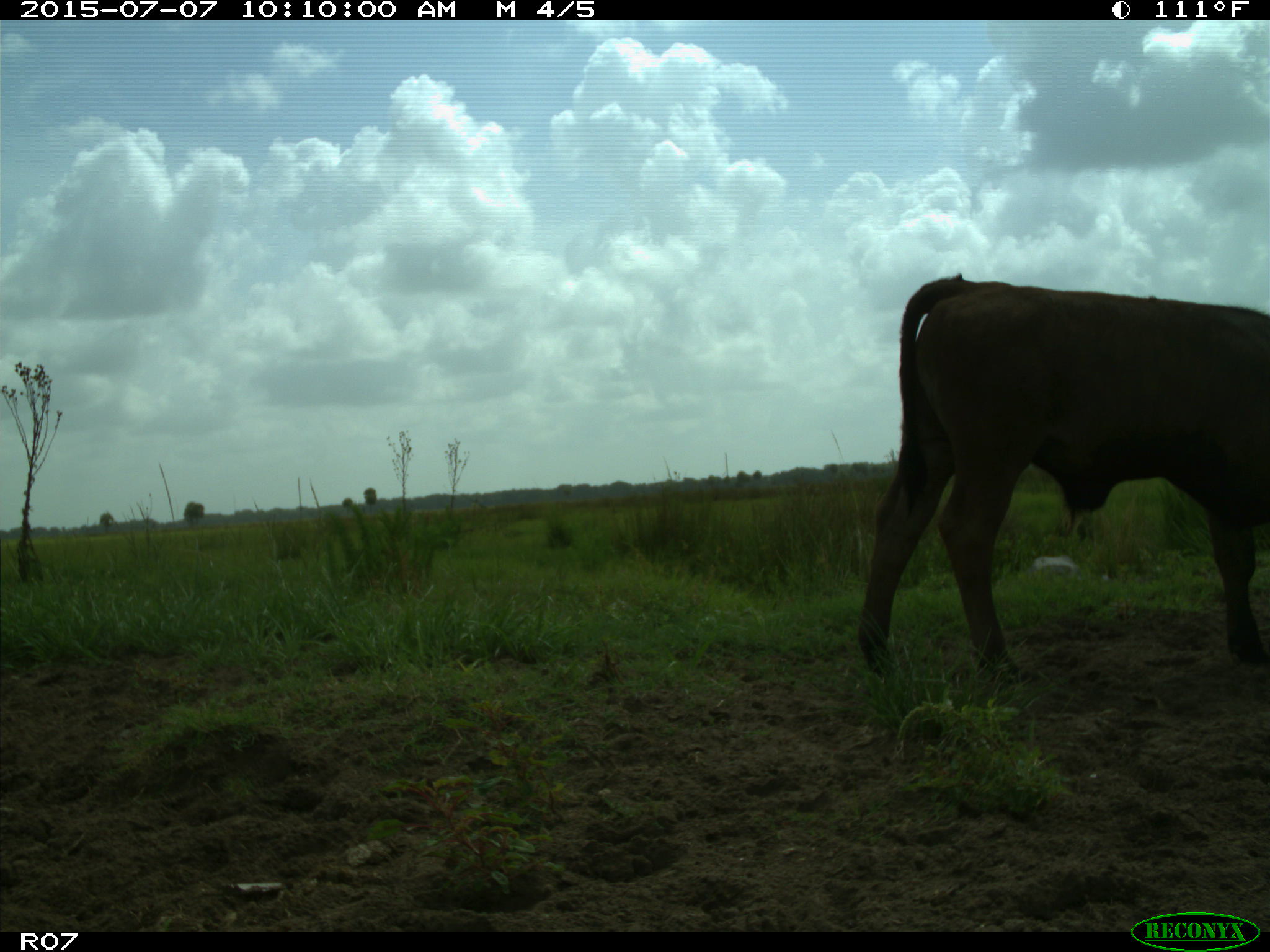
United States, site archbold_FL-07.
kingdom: Animalia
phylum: Chordata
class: Mammalia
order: Artiodactyla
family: Bovidae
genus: Bos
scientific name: Bos taurus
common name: domestic cow